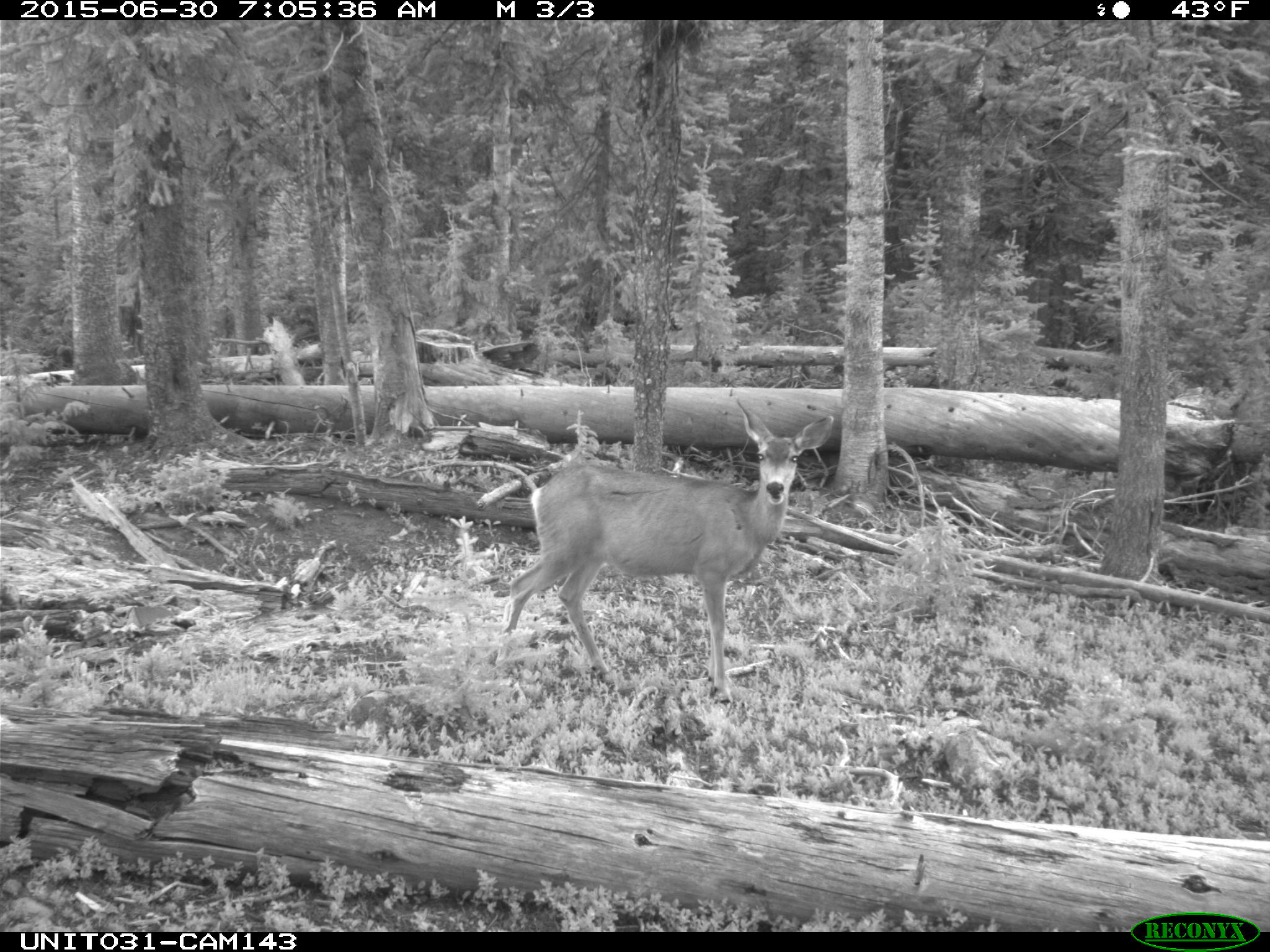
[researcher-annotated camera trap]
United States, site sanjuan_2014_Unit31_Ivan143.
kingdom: Animalia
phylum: Chordata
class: Mammalia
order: Artiodactyla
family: Cervidae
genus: Odocoileus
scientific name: Odocoileus hemionus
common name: mule deer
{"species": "Odocoileus hemionus (mule deer)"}